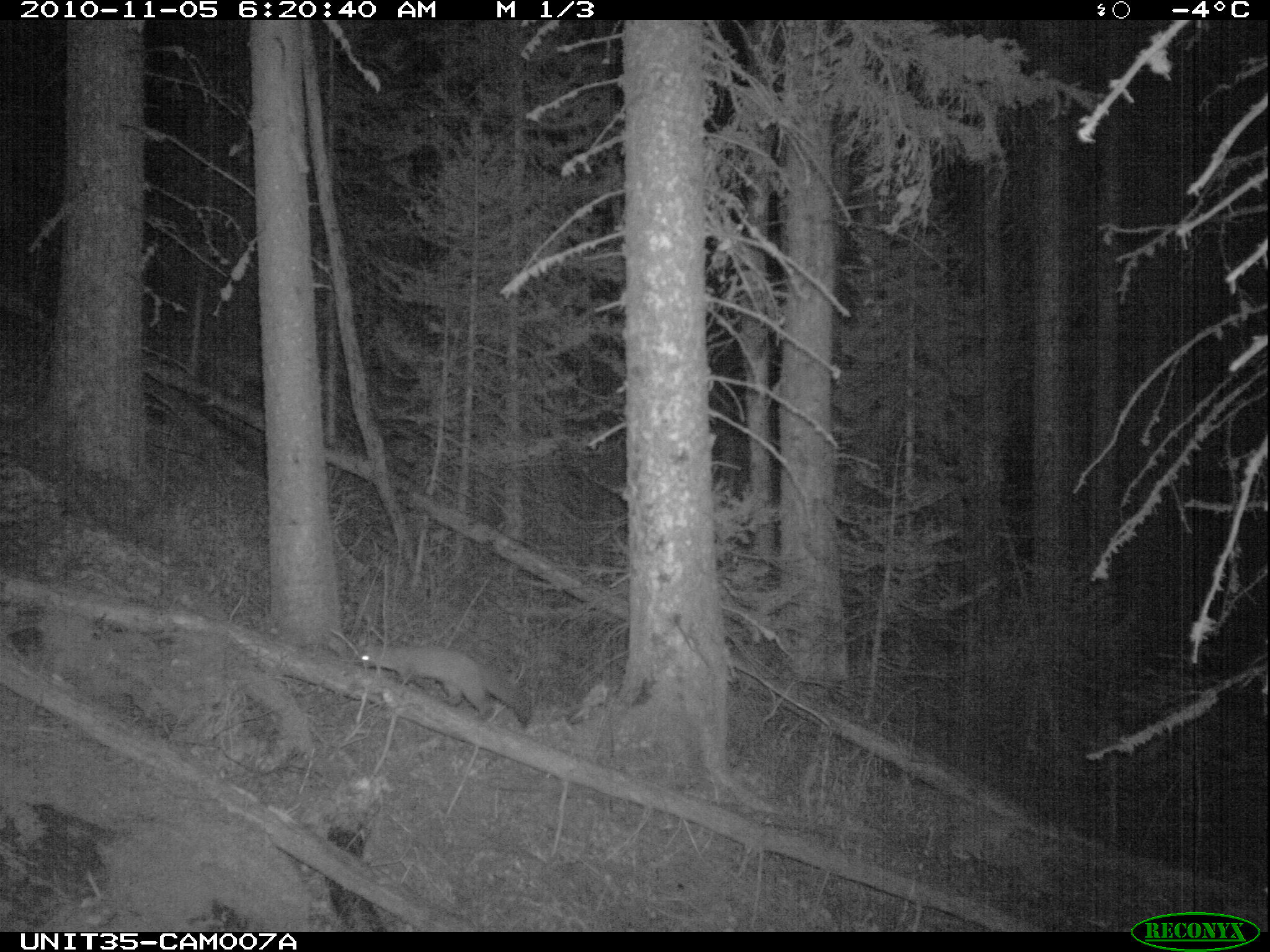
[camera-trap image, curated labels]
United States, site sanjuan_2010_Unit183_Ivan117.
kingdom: Animalia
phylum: Chordata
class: Mammalia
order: Carnivora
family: Mustelidae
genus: Martes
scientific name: Martes americana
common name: american marten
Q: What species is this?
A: Martes americana (american marten).